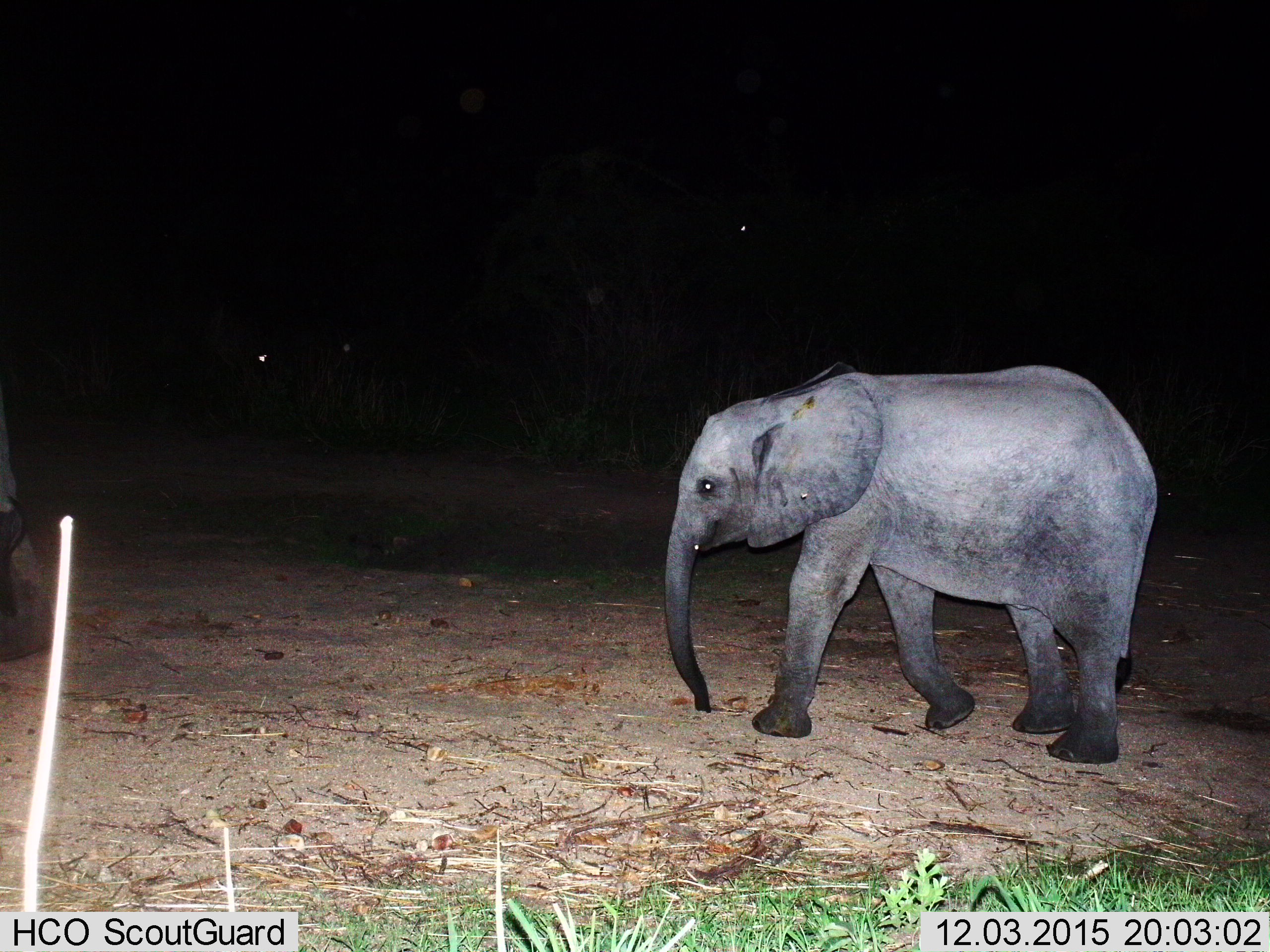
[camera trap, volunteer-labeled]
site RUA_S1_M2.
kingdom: Animalia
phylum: Chordata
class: Mammalia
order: Proboscidea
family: Elephantidae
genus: Loxodonta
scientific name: Loxodonta africana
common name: african bush elephant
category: elephant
Elephant (african bush elephant) (Loxodonta africana), count 2. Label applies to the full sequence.